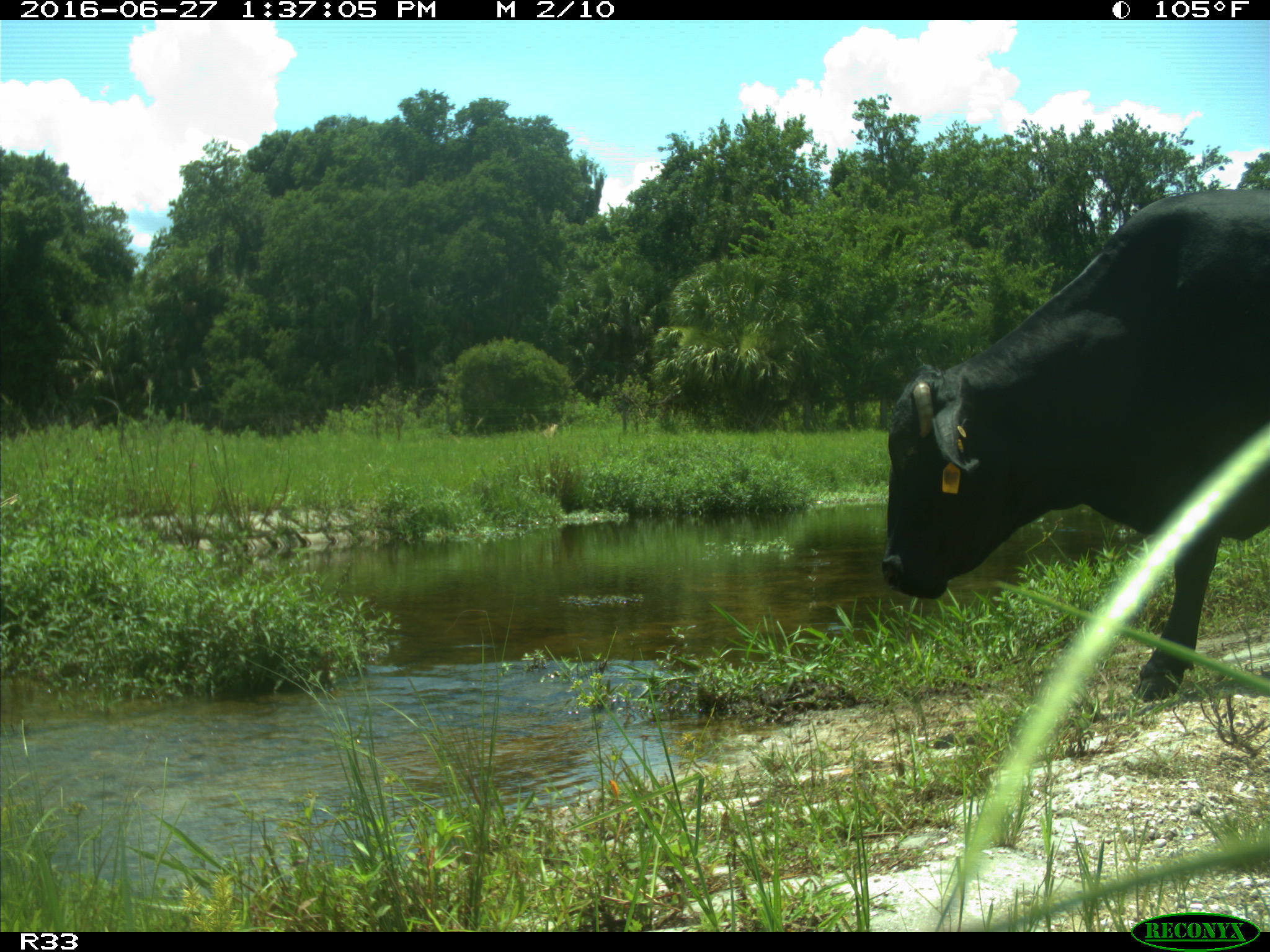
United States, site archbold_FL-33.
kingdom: Animalia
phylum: Chordata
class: Mammalia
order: Artiodactyla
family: Bovidae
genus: Bos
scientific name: Bos taurus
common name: domestic cow